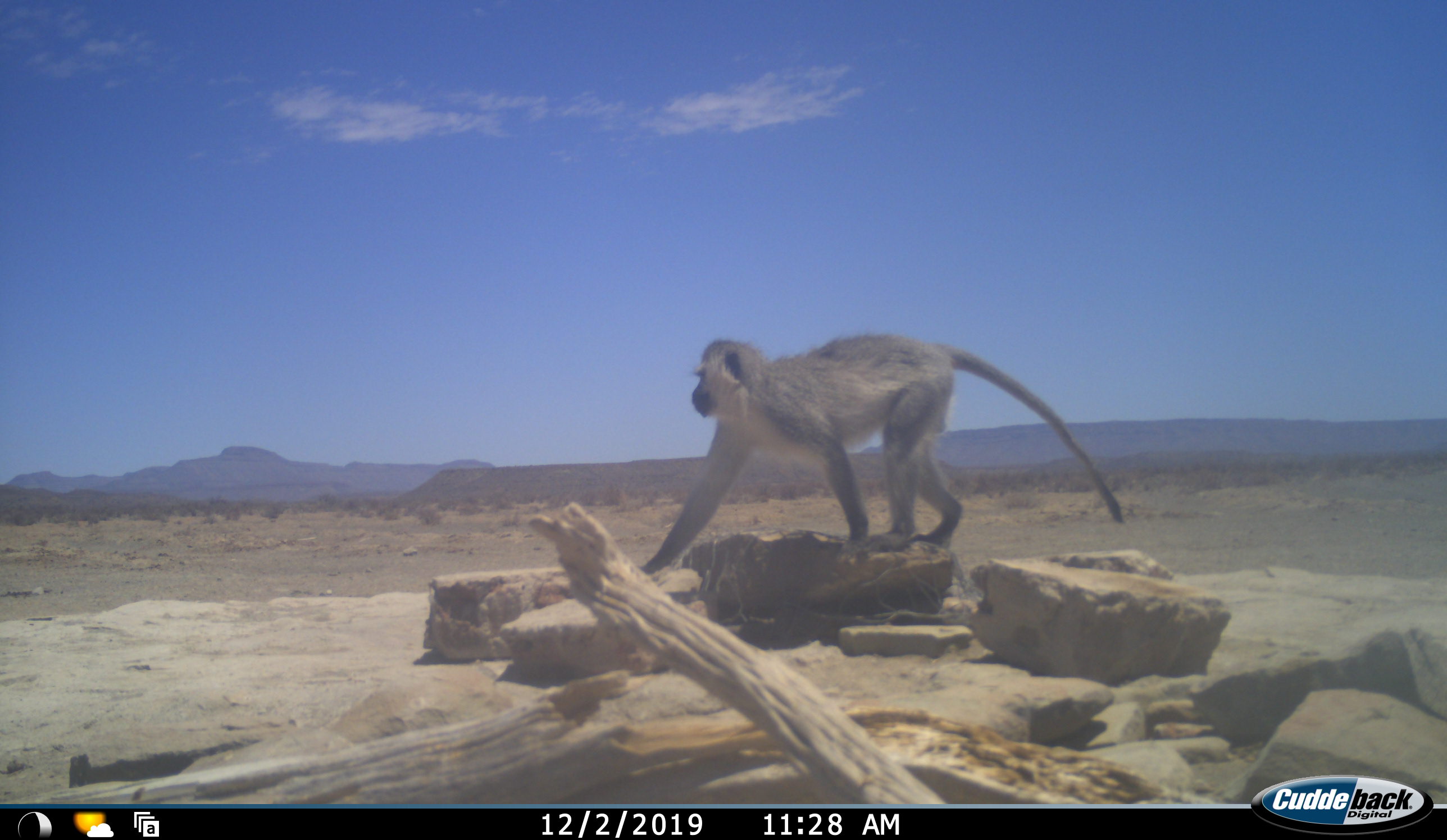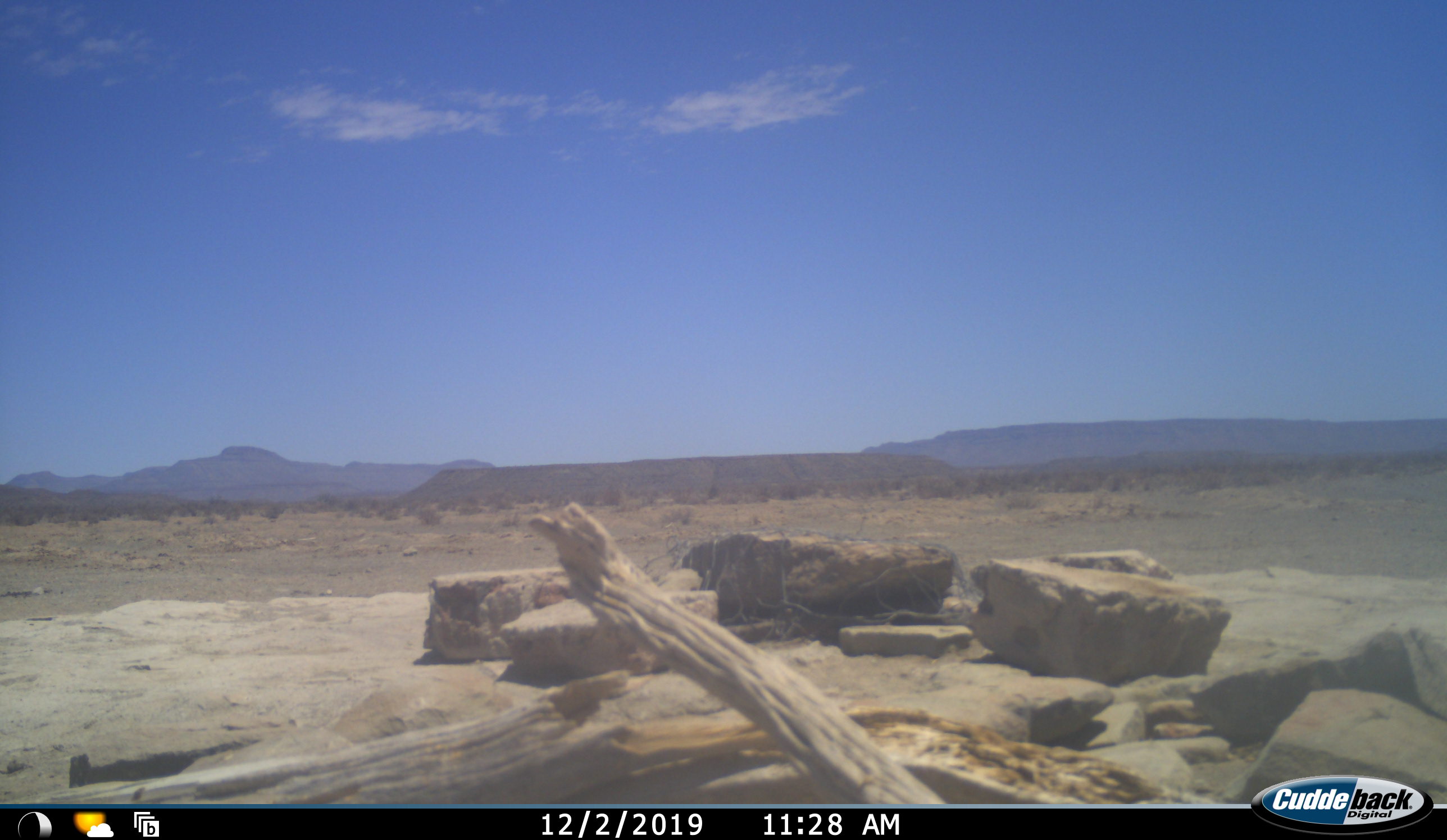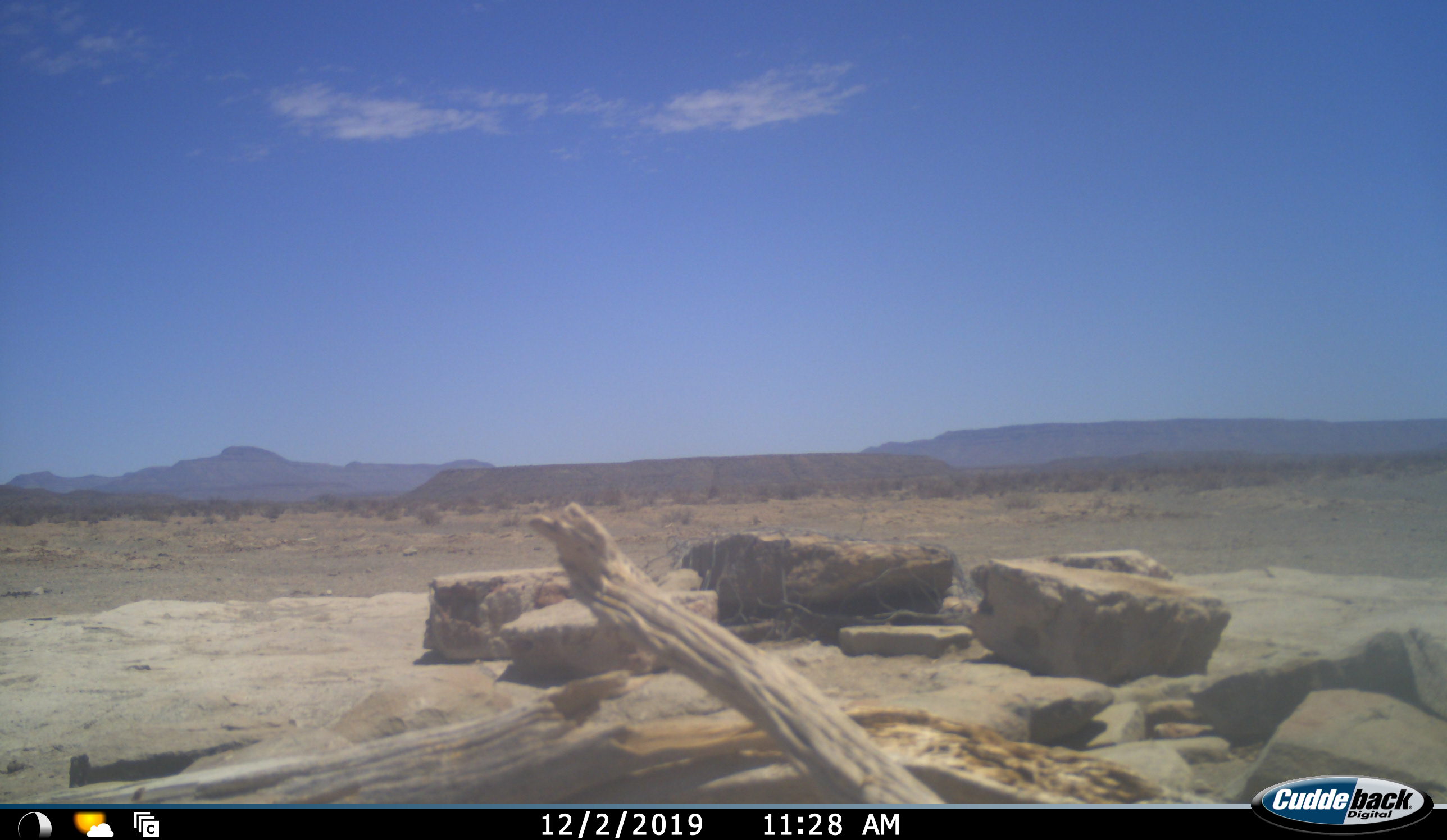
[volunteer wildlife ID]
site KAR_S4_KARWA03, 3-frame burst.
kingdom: Animalia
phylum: Chordata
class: Mammalia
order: Primates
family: Cercopithecidae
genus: Chlorocebus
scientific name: Chlorocebus pygerythrus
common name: vervet monkey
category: monkeyvervet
Monkeyvervet (vervet monkey) (Chlorocebus pygerythrus), count 1. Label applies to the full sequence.